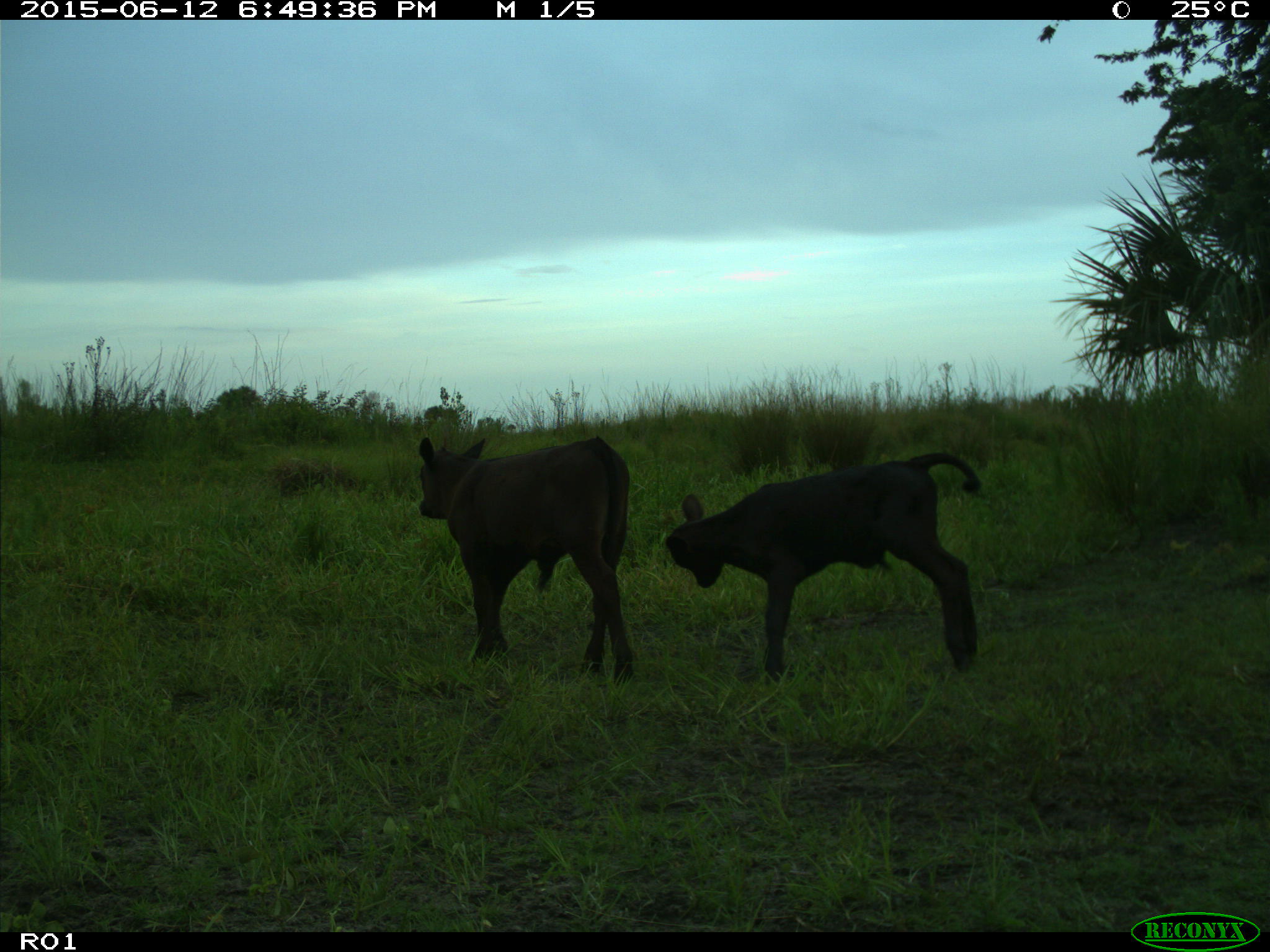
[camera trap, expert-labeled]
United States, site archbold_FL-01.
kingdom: Animalia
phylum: Chordata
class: Mammalia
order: Artiodactyla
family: Bovidae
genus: Bos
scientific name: Bos taurus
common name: domestic cow